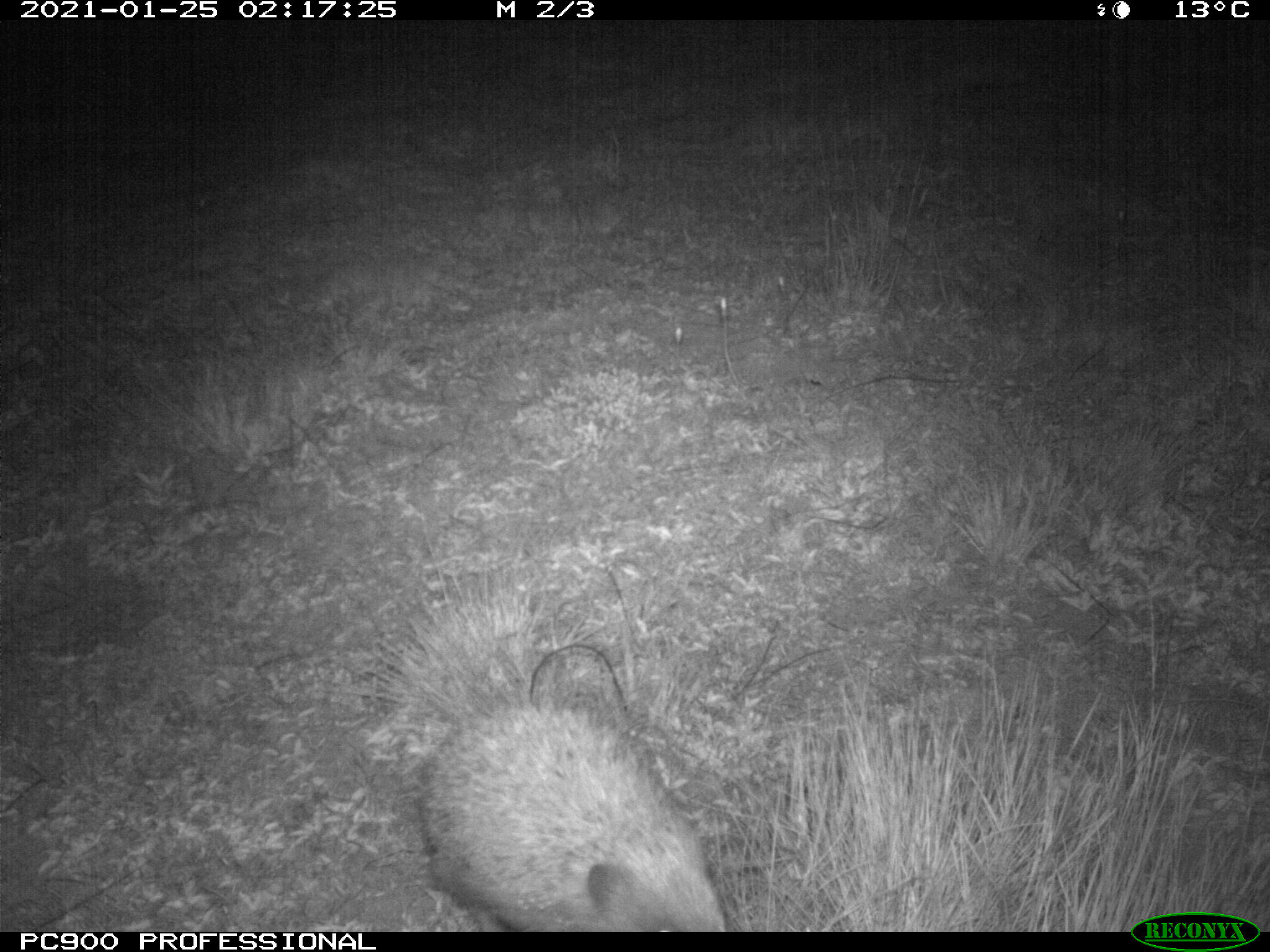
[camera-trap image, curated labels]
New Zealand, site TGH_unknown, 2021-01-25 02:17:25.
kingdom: Animalia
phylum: Chordata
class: Mammalia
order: Eulipotyphla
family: Erinaceidae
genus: Erinaceus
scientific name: Erinaceus europaeus europaeus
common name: european hedgehog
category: hedgehog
Hedgehog (european hedgehog) (Erinaceus europaeus europaeus).